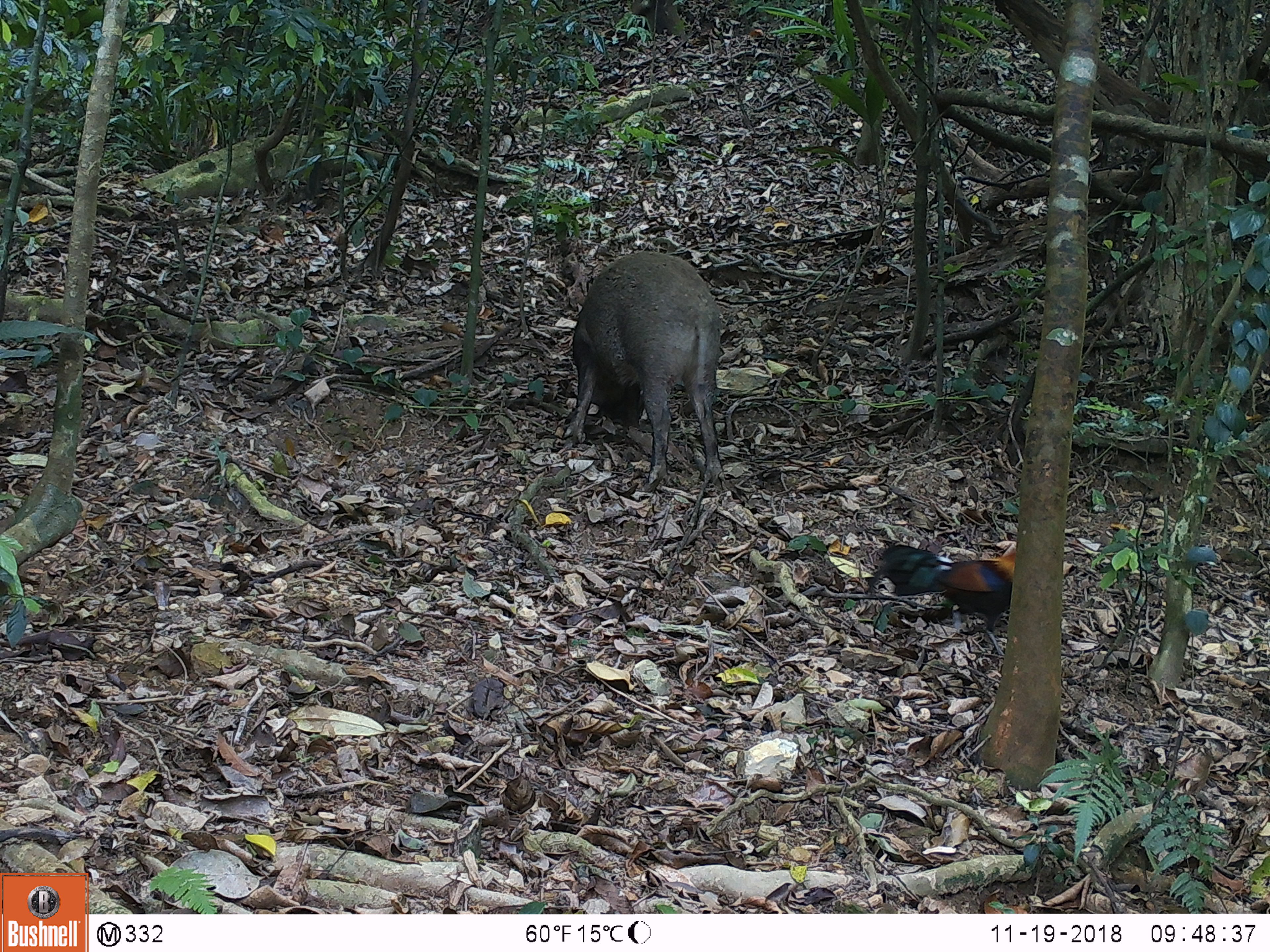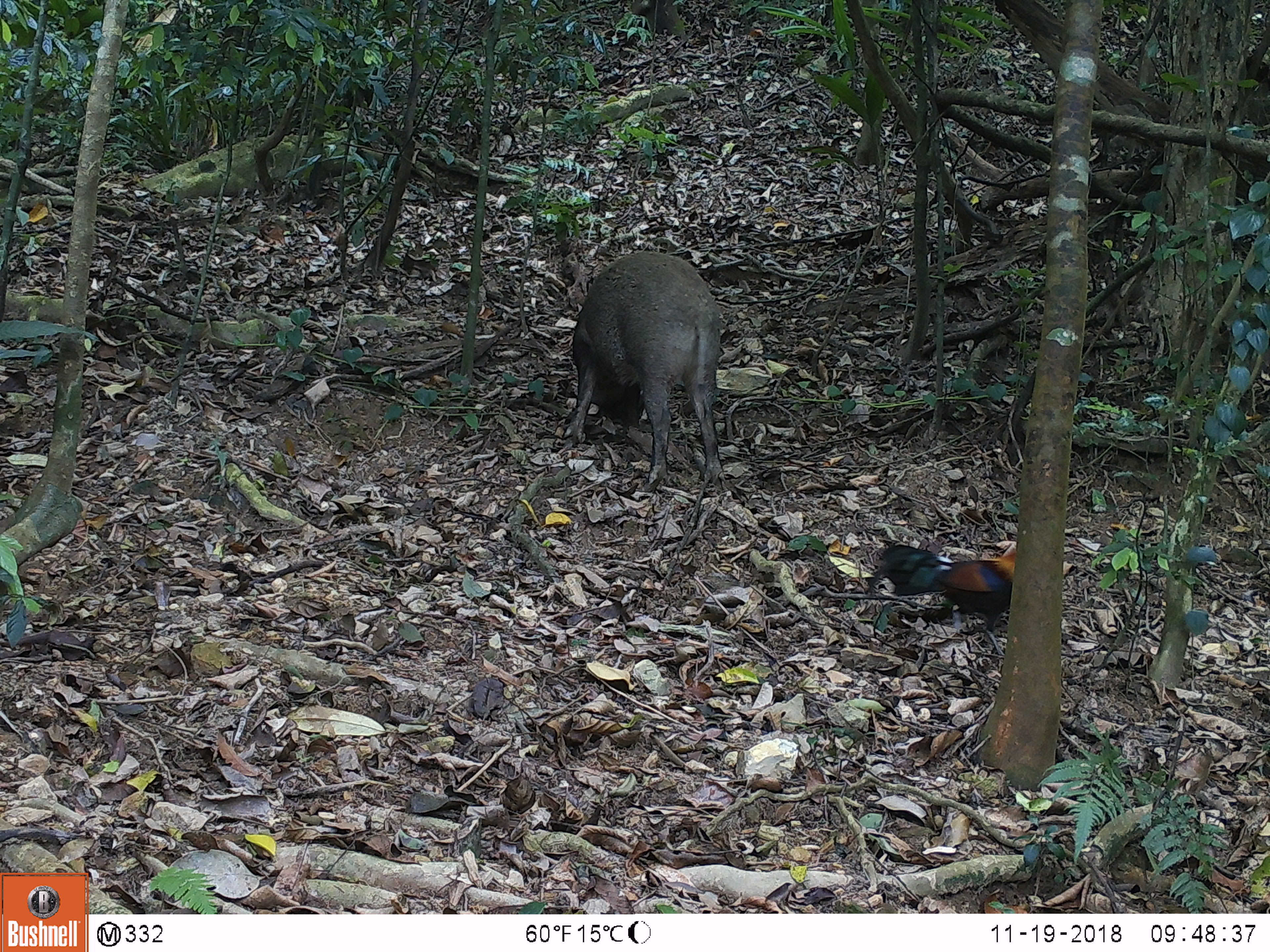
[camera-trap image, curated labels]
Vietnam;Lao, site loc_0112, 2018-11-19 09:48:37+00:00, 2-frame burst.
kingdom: Animalia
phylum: Chordata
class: Aves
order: Galliformes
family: Phasianidae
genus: Gallus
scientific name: Gallus gallus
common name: red junglefowl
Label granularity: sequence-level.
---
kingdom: Animalia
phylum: Chordata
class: Mammalia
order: Artiodactyla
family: Suidae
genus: Sus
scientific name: Sus scrofa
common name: eurasian wild pig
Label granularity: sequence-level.